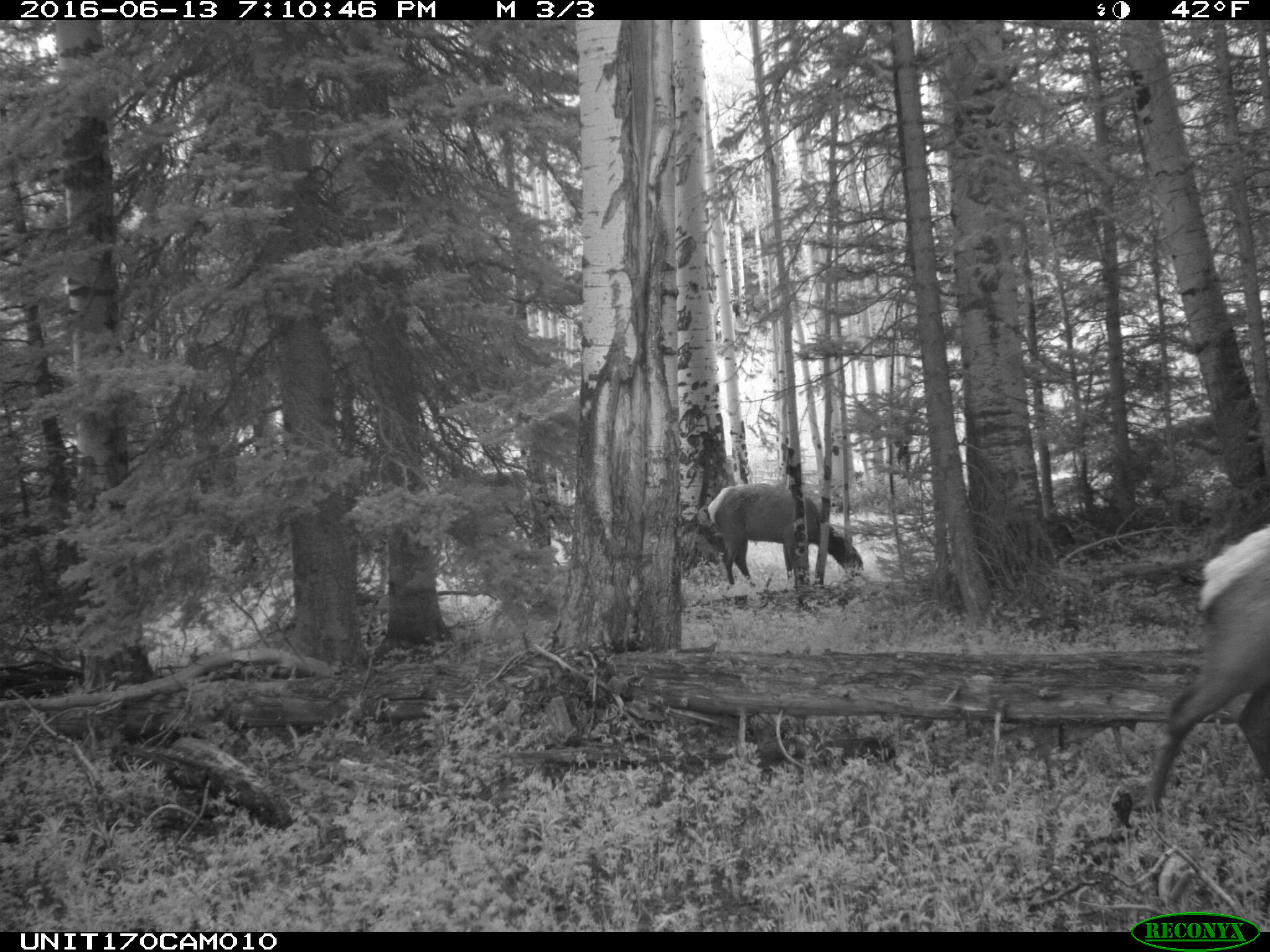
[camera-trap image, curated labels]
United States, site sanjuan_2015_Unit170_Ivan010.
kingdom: Animalia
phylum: Chordata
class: Mammalia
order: Artiodactyla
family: Cervidae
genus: Cervus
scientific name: Cervus elaphus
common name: red deer